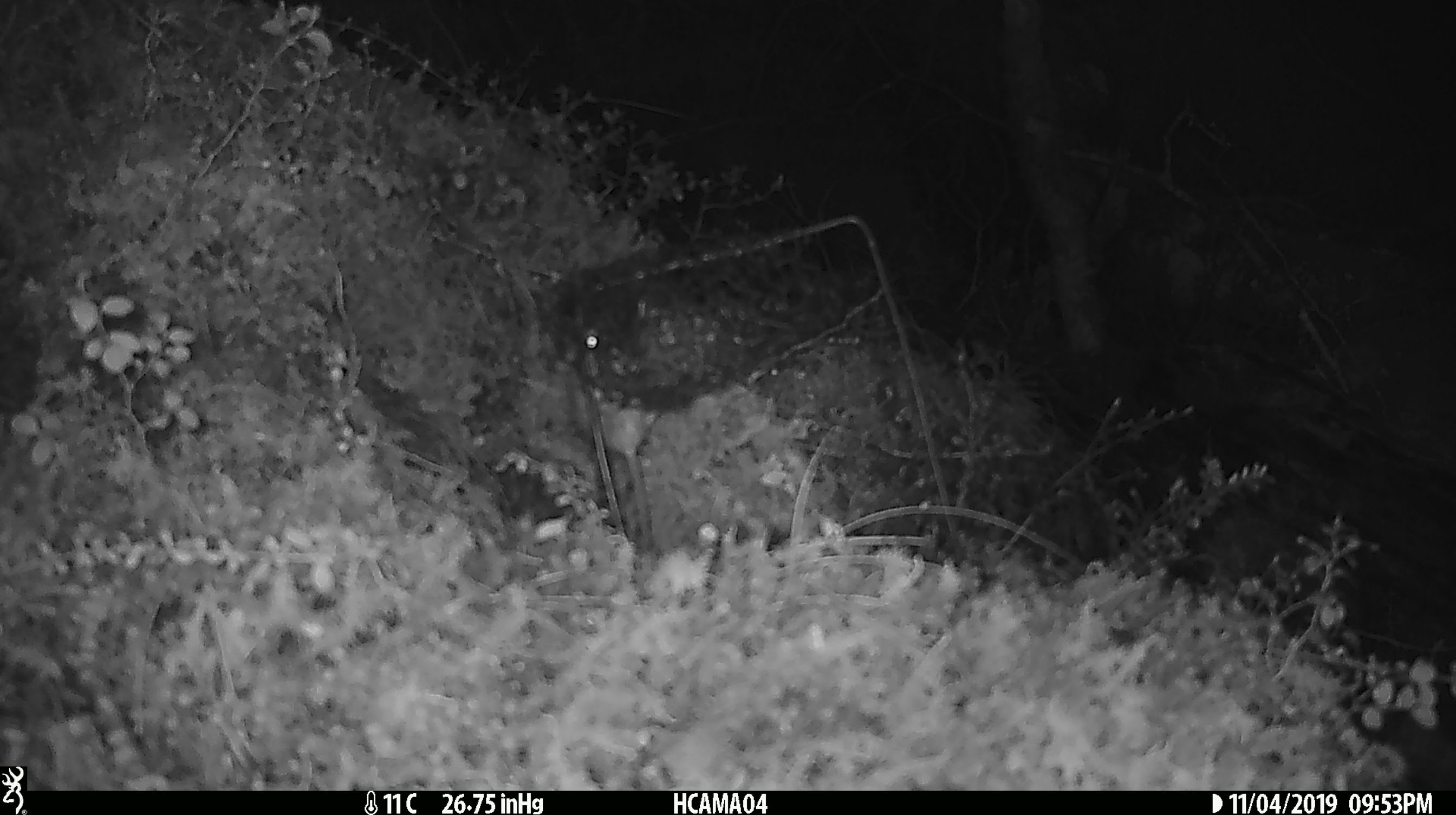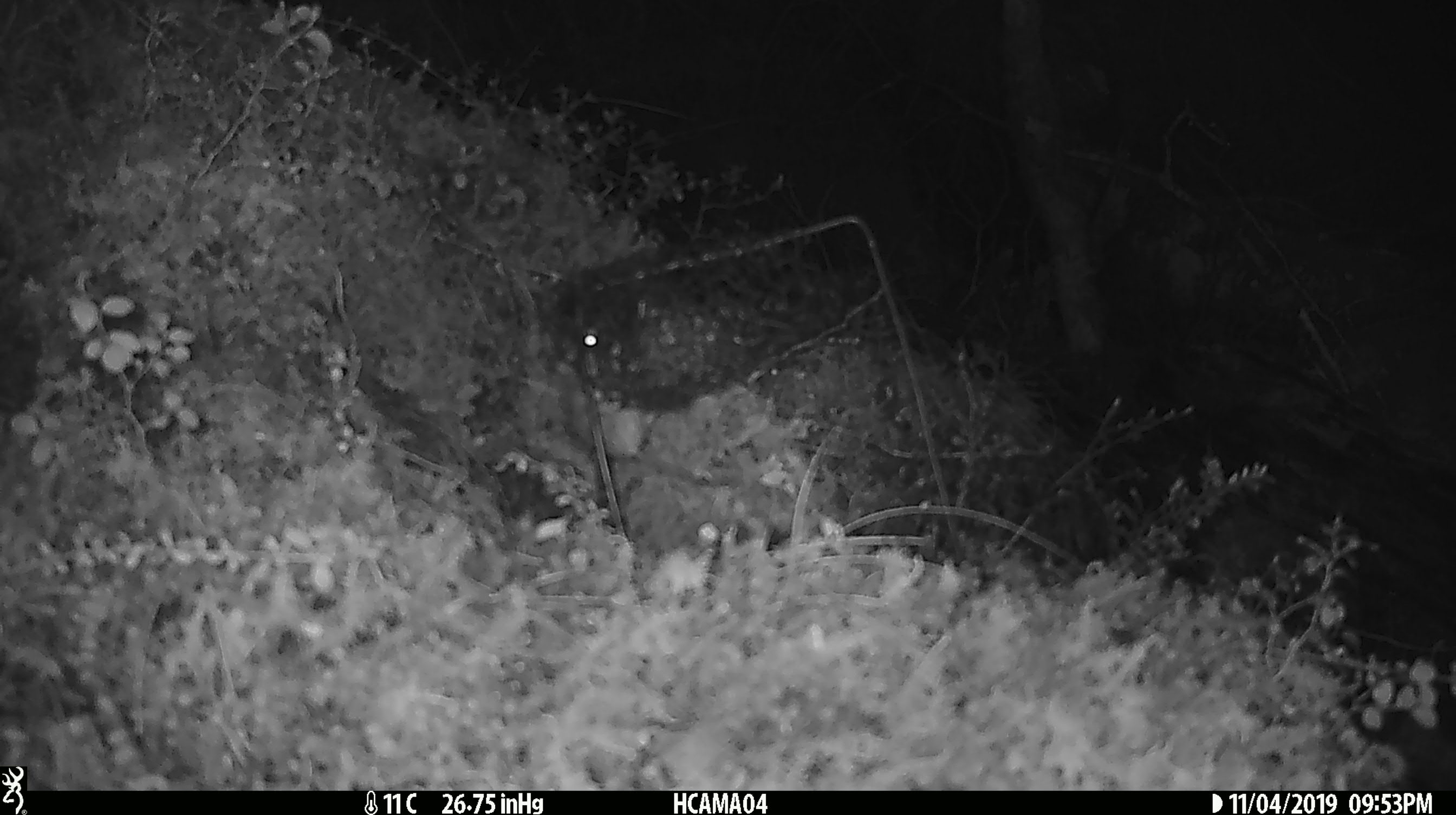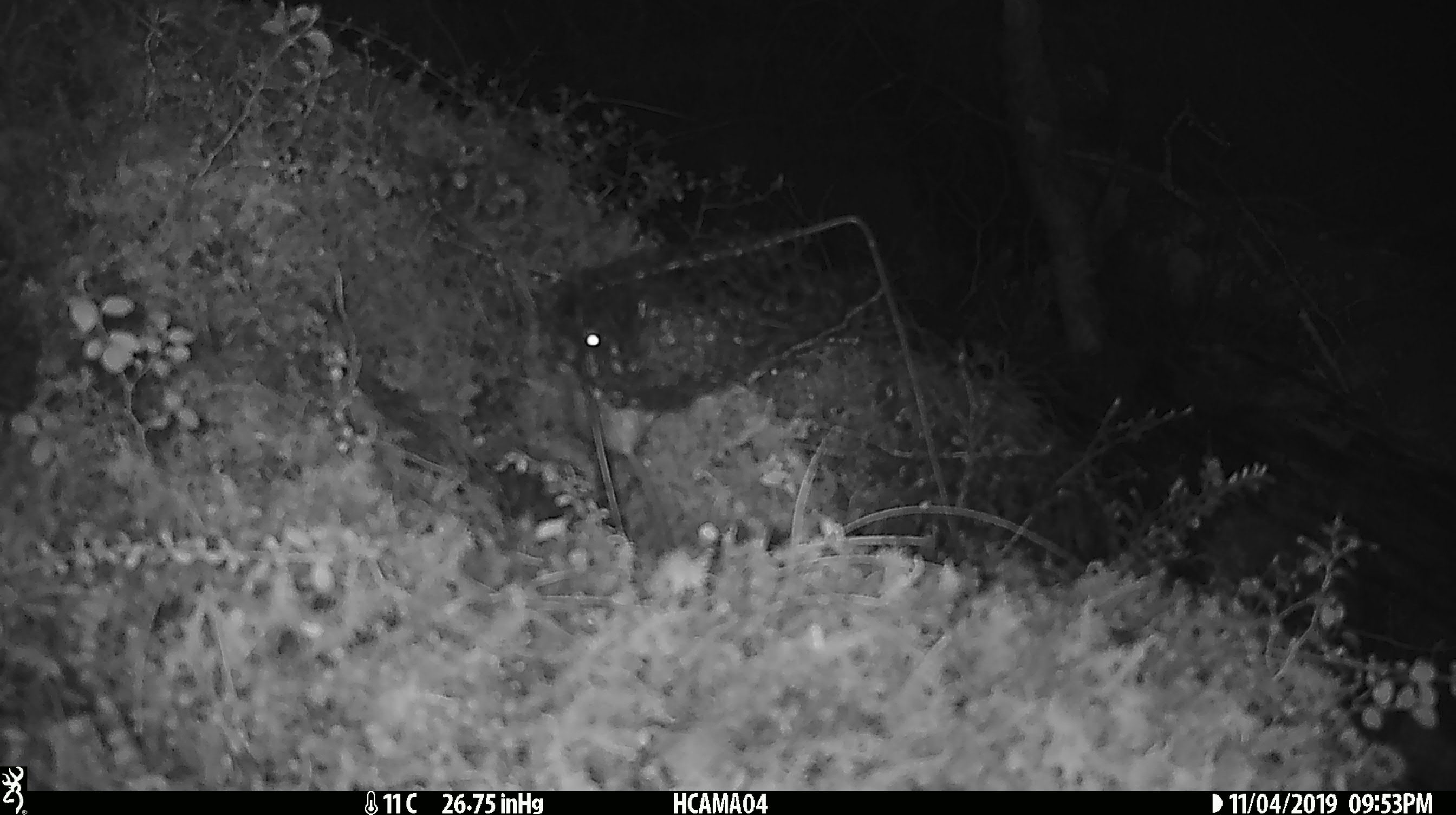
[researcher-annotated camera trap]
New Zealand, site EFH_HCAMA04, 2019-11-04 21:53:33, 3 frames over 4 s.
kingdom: Animalia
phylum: Chordata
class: Mammalia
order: Rodentia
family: Muridae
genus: Mus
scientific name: Mus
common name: mouse